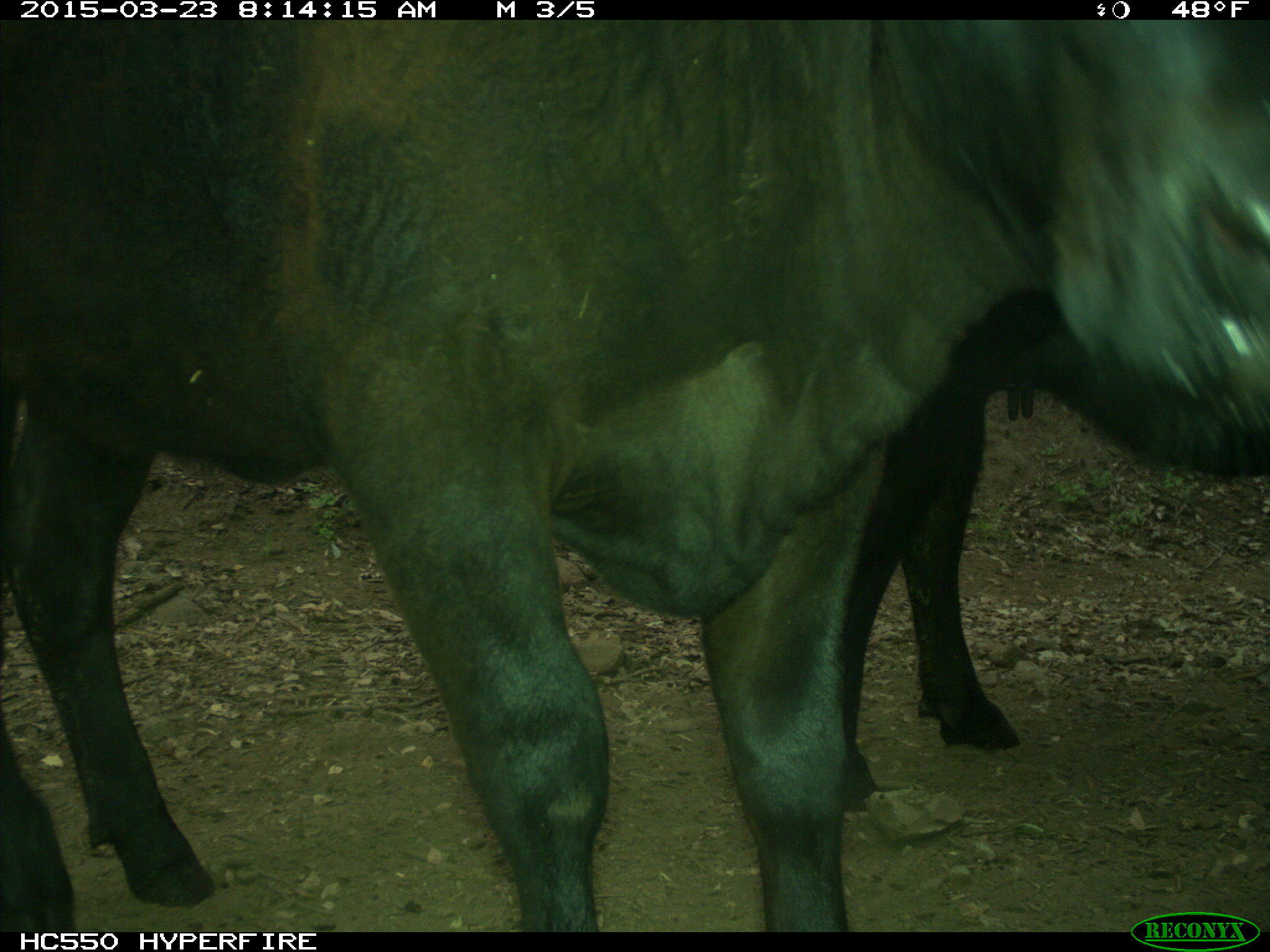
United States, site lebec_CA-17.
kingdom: Animalia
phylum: Chordata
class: Mammalia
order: Artiodactyla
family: Bovidae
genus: Bos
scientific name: Bos taurus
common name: domestic cow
Bos taurus (domestic cow).